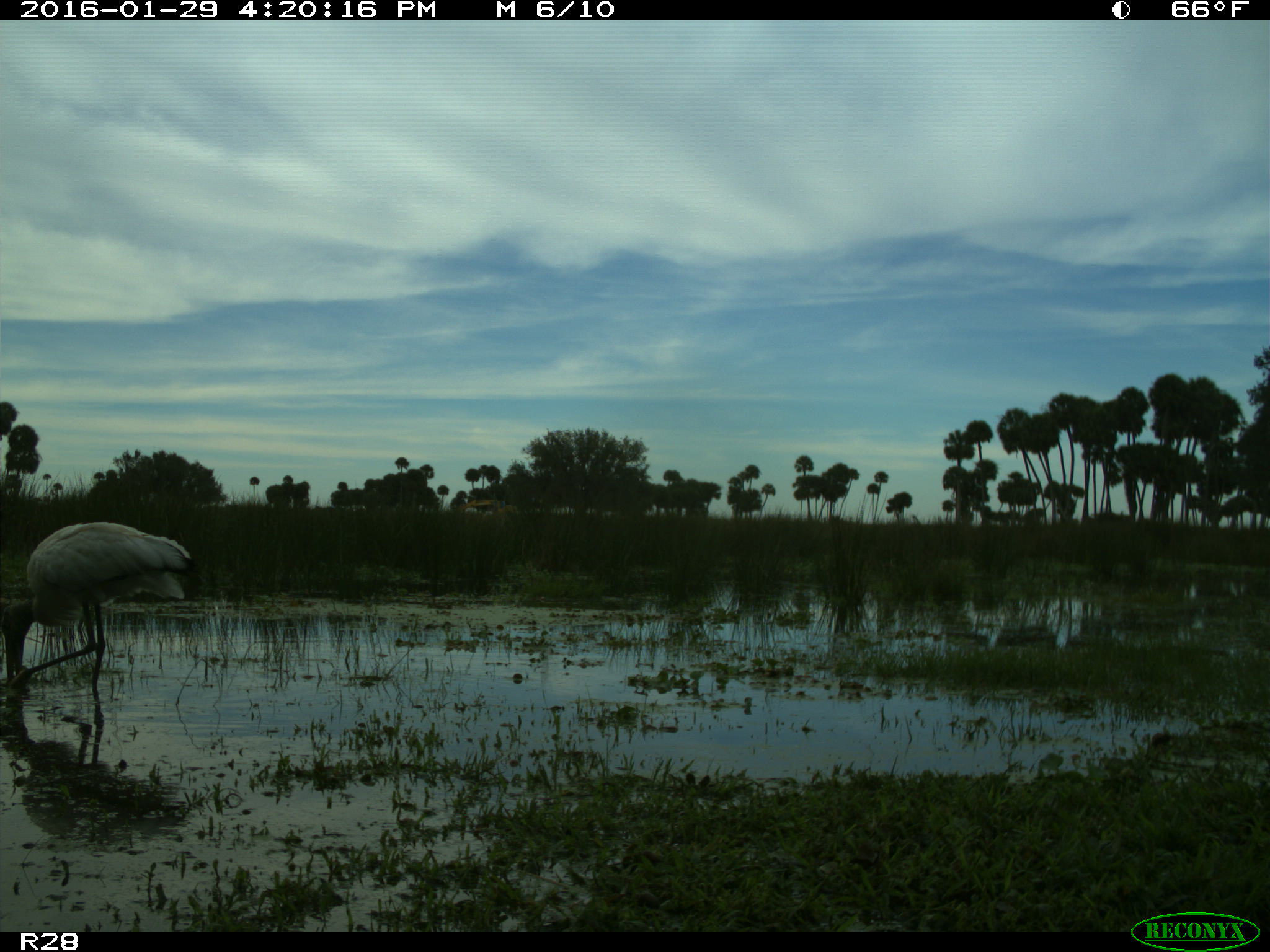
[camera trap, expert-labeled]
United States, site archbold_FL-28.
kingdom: Animalia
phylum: Chordata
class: Aves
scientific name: Aves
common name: birds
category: unidentified bird